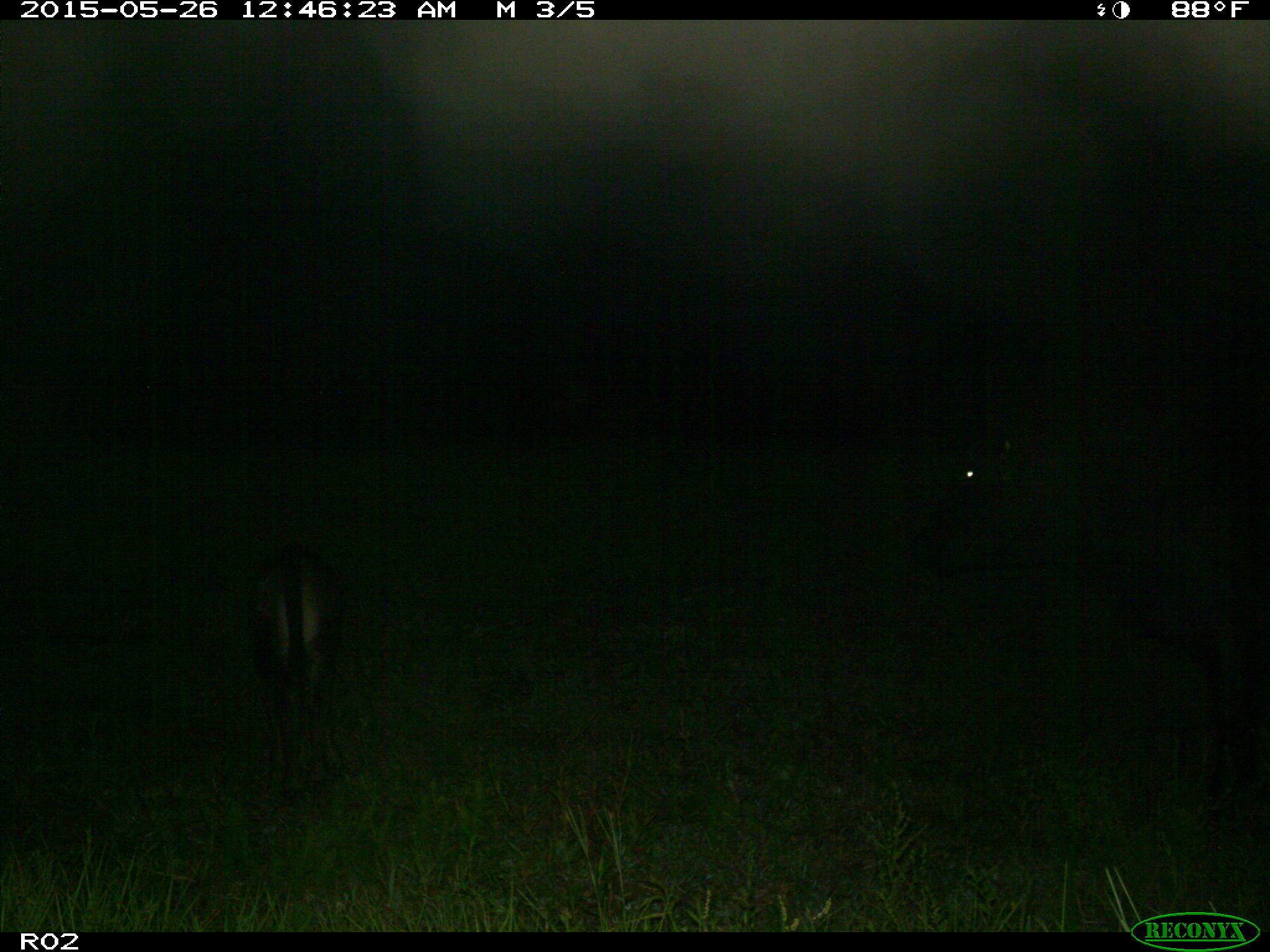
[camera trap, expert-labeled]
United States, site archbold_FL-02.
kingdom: Animalia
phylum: Chordata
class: Mammalia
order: Artiodactyla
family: Bovidae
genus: Bos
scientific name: Bos taurus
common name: domestic cow